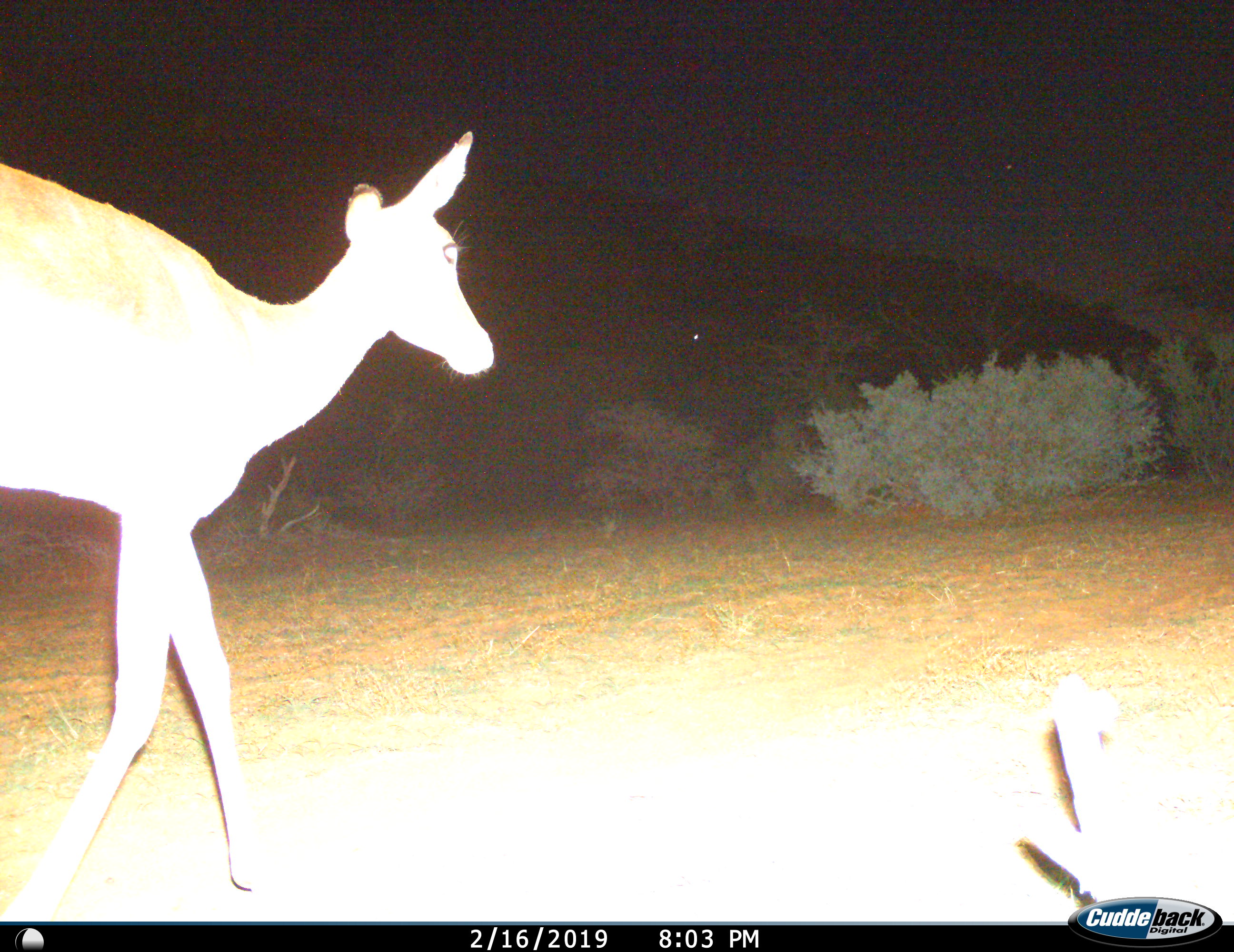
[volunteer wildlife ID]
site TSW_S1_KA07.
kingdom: Animalia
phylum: Chordata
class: Mammalia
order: Artiodactyla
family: Bovidae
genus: Aepyceros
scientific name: Aepyceros melampus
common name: impala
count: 1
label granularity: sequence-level